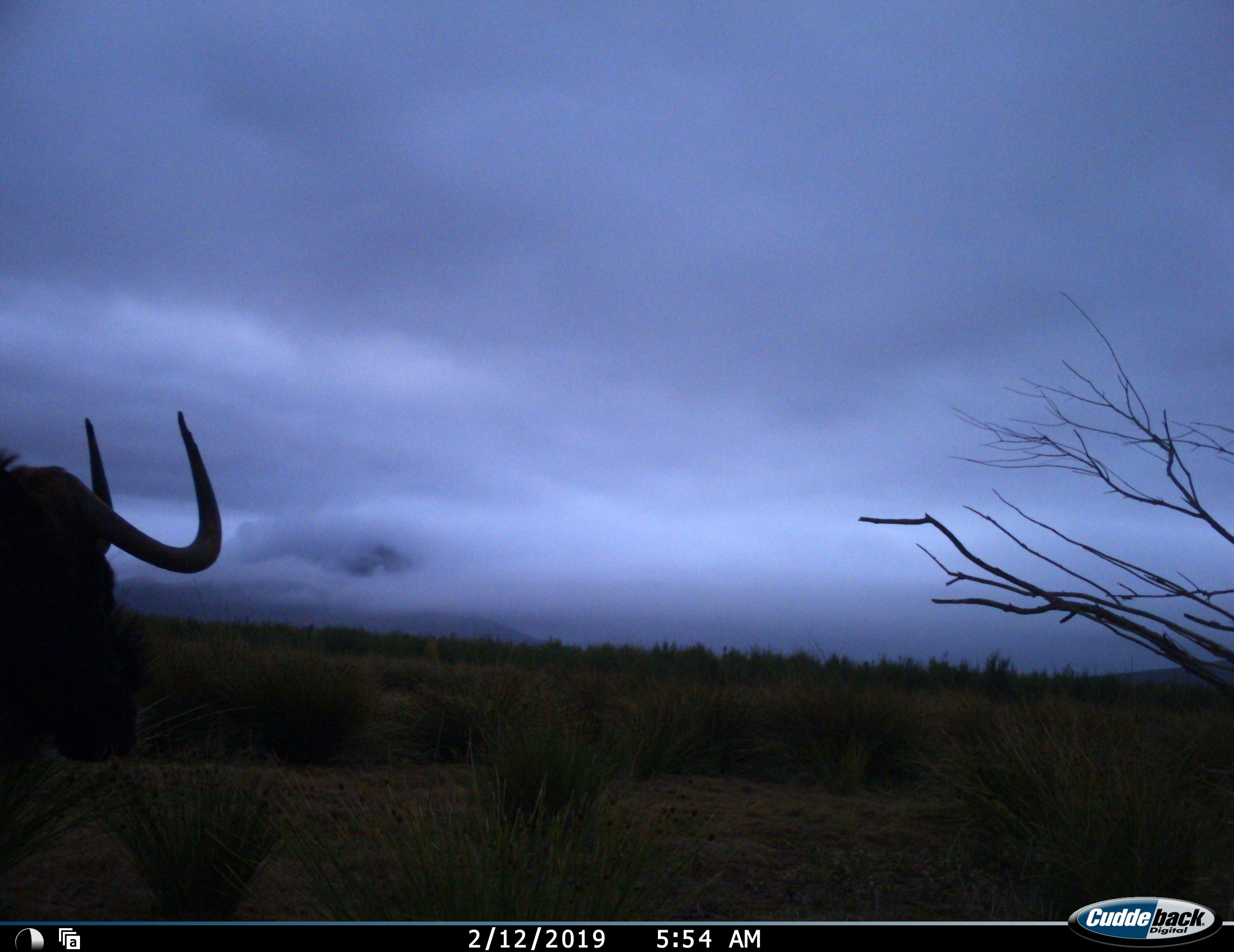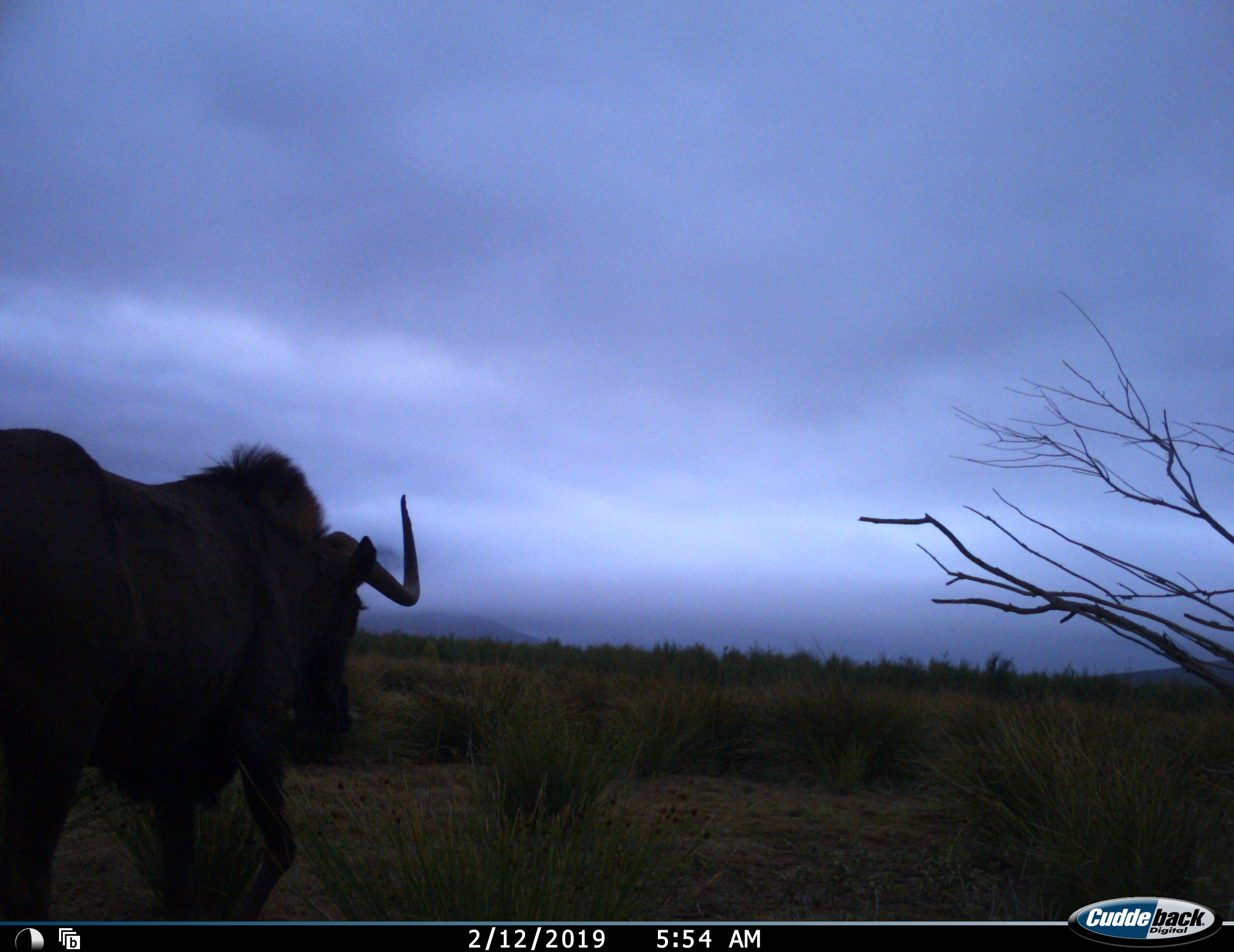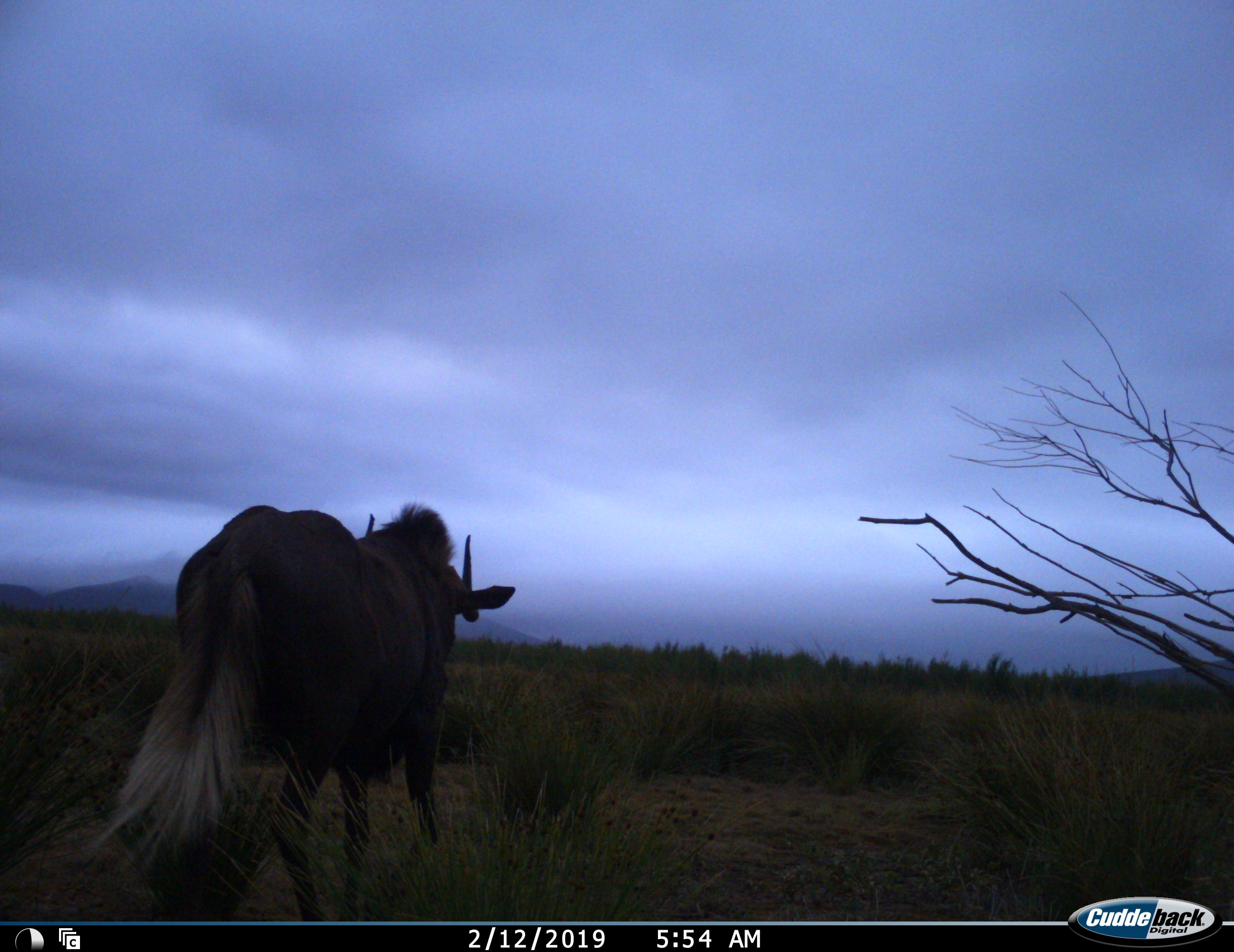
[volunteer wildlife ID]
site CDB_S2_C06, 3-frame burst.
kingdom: Animalia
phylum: Chordata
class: Mammalia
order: Artiodactyla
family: Bovidae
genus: Connochaetes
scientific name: Connochaetes gnou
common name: black wildebeest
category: wildebeestblack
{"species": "wildebeestblack (black wildebeest) (Connochaetes gnou)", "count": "1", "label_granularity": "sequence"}